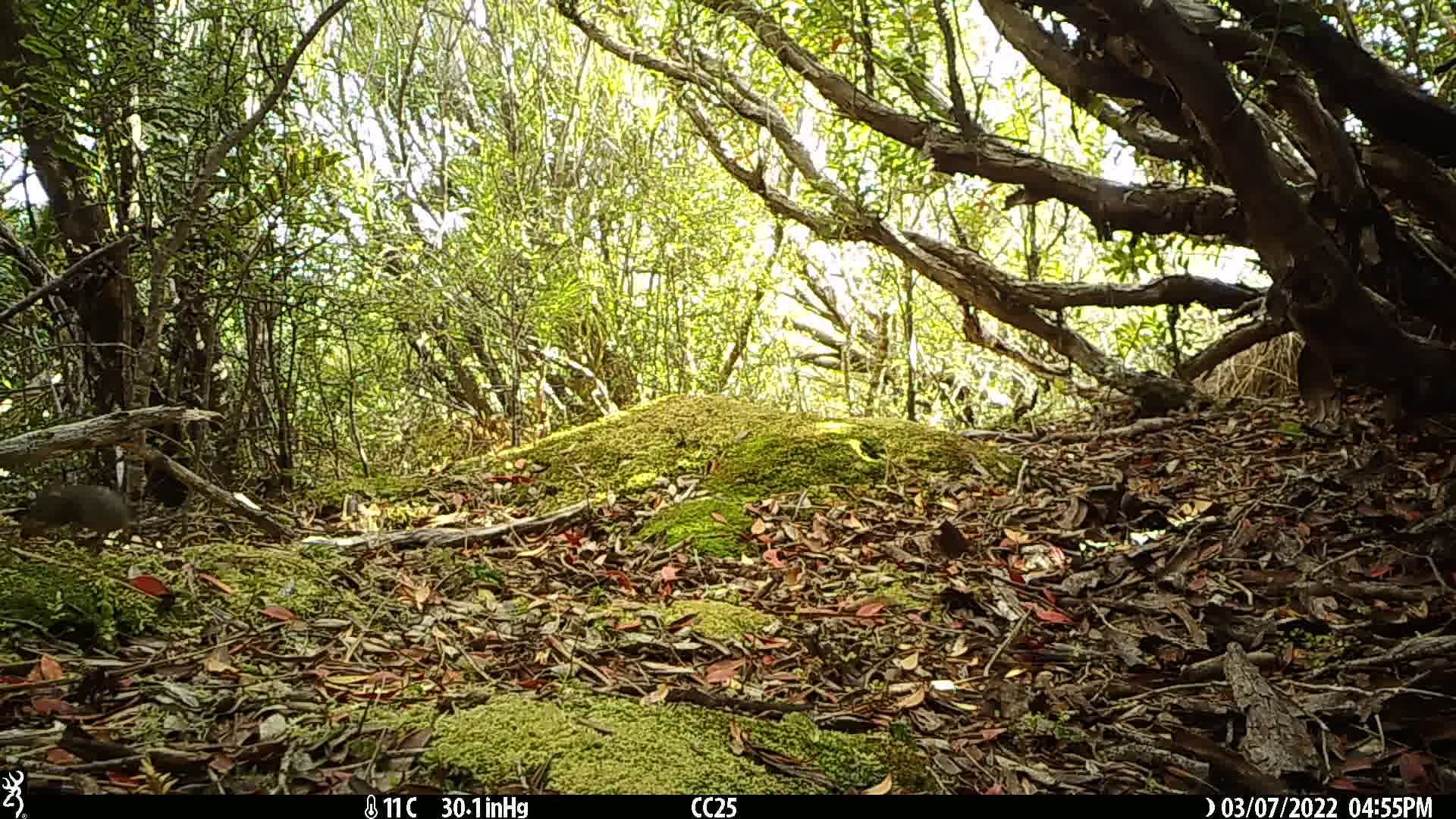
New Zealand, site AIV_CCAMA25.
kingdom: Animalia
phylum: Chordata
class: Mammalia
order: Rodentia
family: Muridae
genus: Mus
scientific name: Mus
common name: mouse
Mouse (Mus).